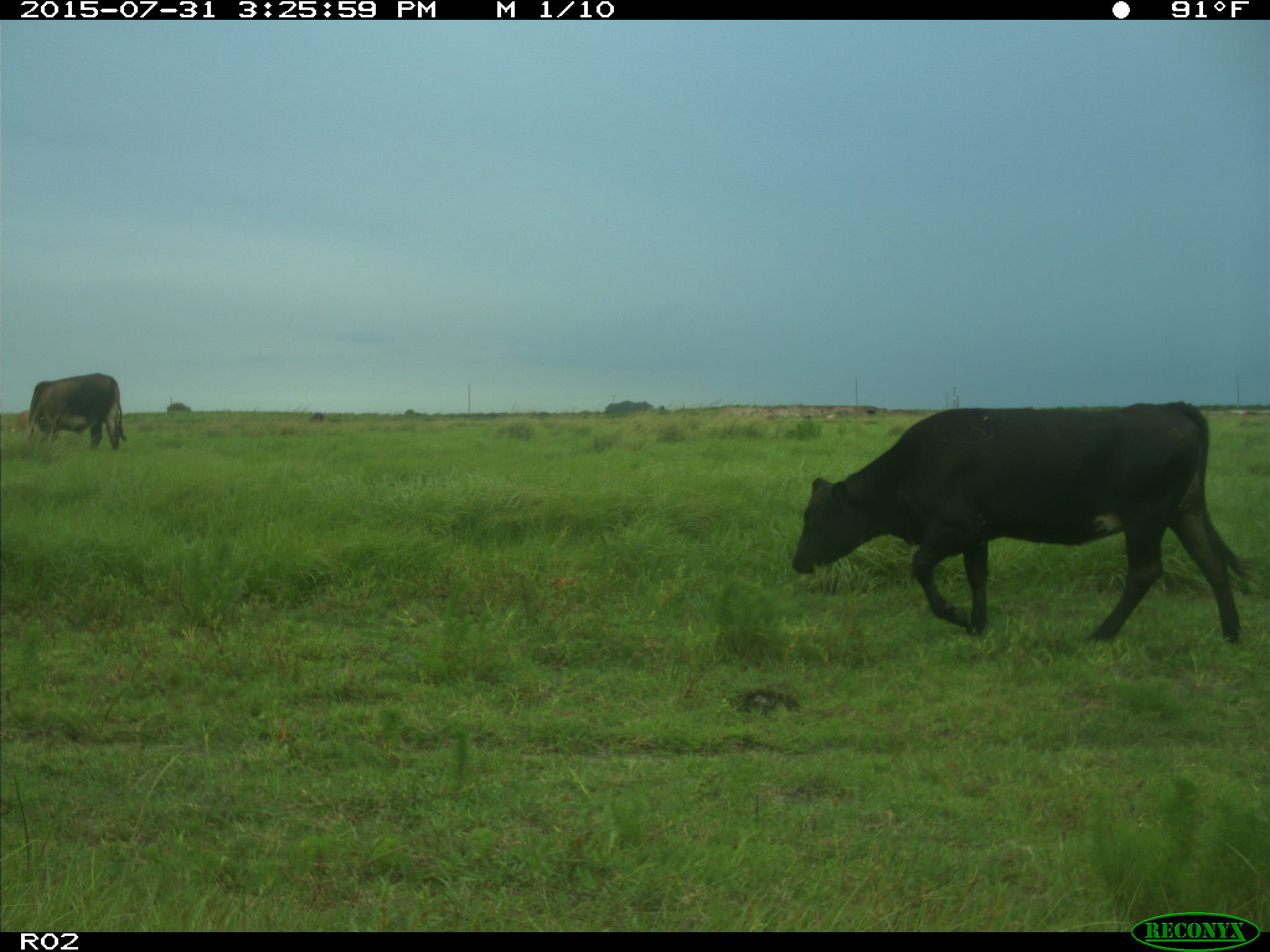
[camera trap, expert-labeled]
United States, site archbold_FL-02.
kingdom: Animalia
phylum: Chordata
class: Mammalia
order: Artiodactyla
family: Bovidae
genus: Bos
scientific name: Bos taurus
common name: domestic cow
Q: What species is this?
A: Bos taurus (domestic cow).